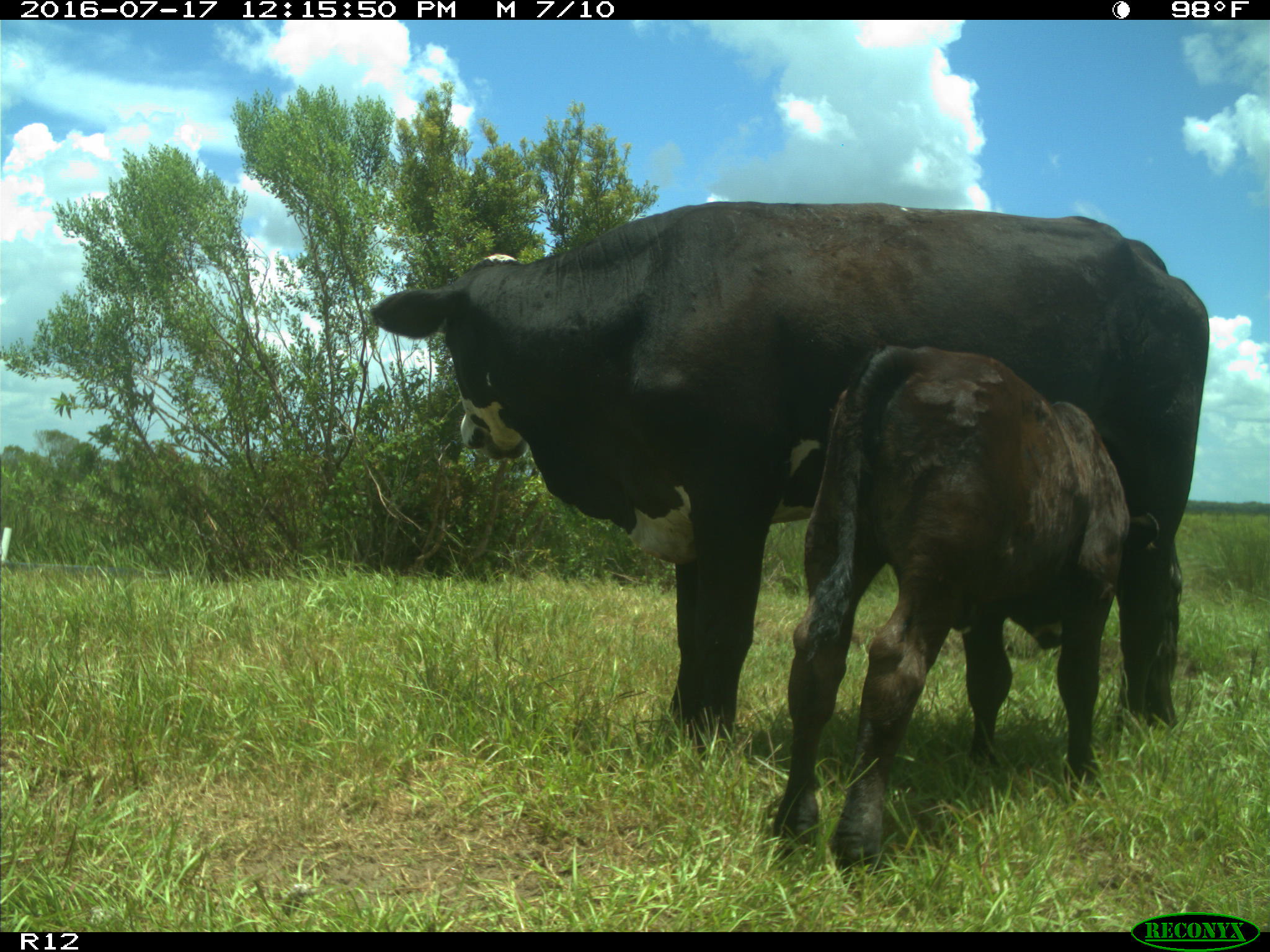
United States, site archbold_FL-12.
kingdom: Animalia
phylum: Chordata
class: Mammalia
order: Artiodactyla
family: Bovidae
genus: Bos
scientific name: Bos taurus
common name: domestic cow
Bos taurus (domestic cow).